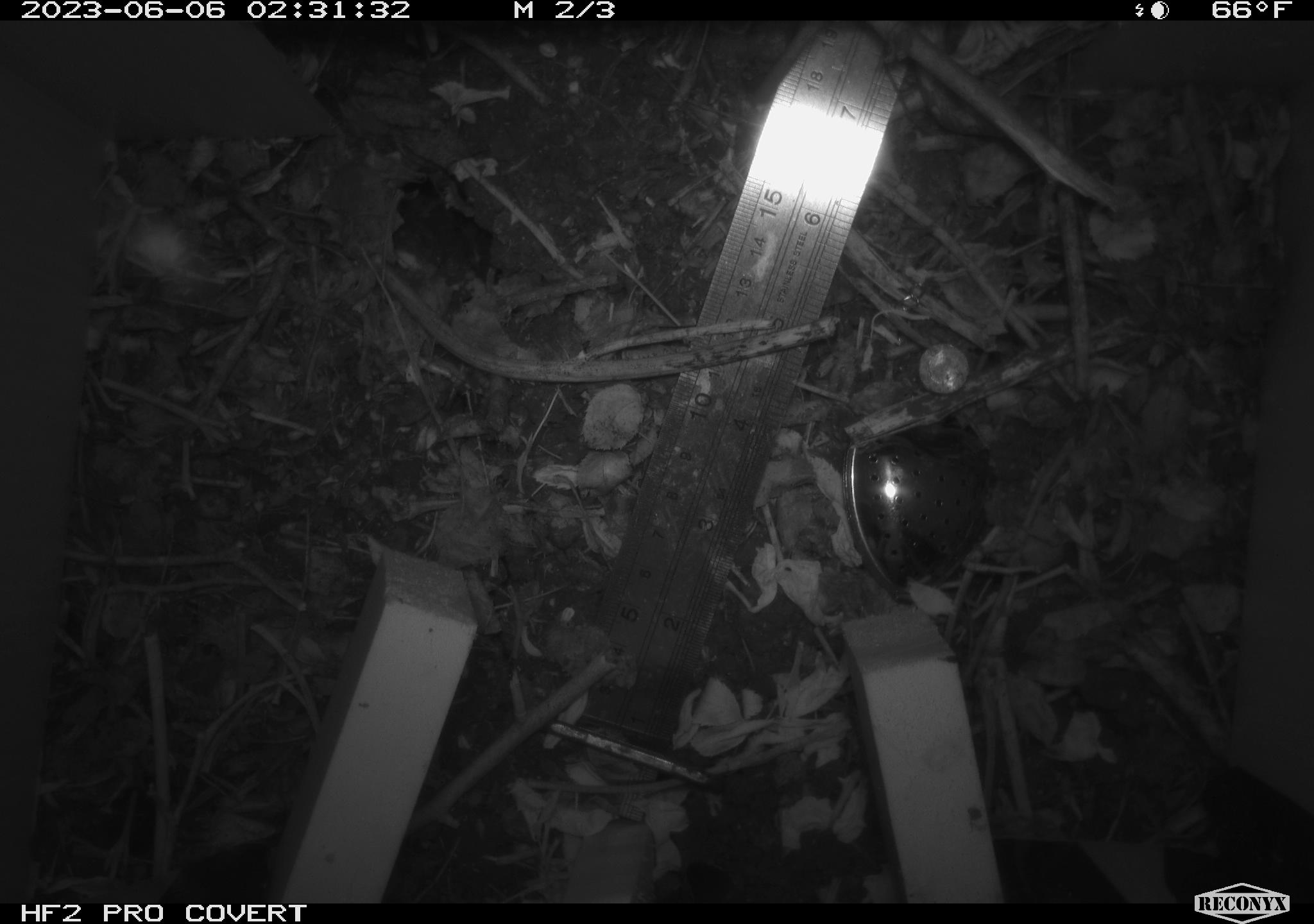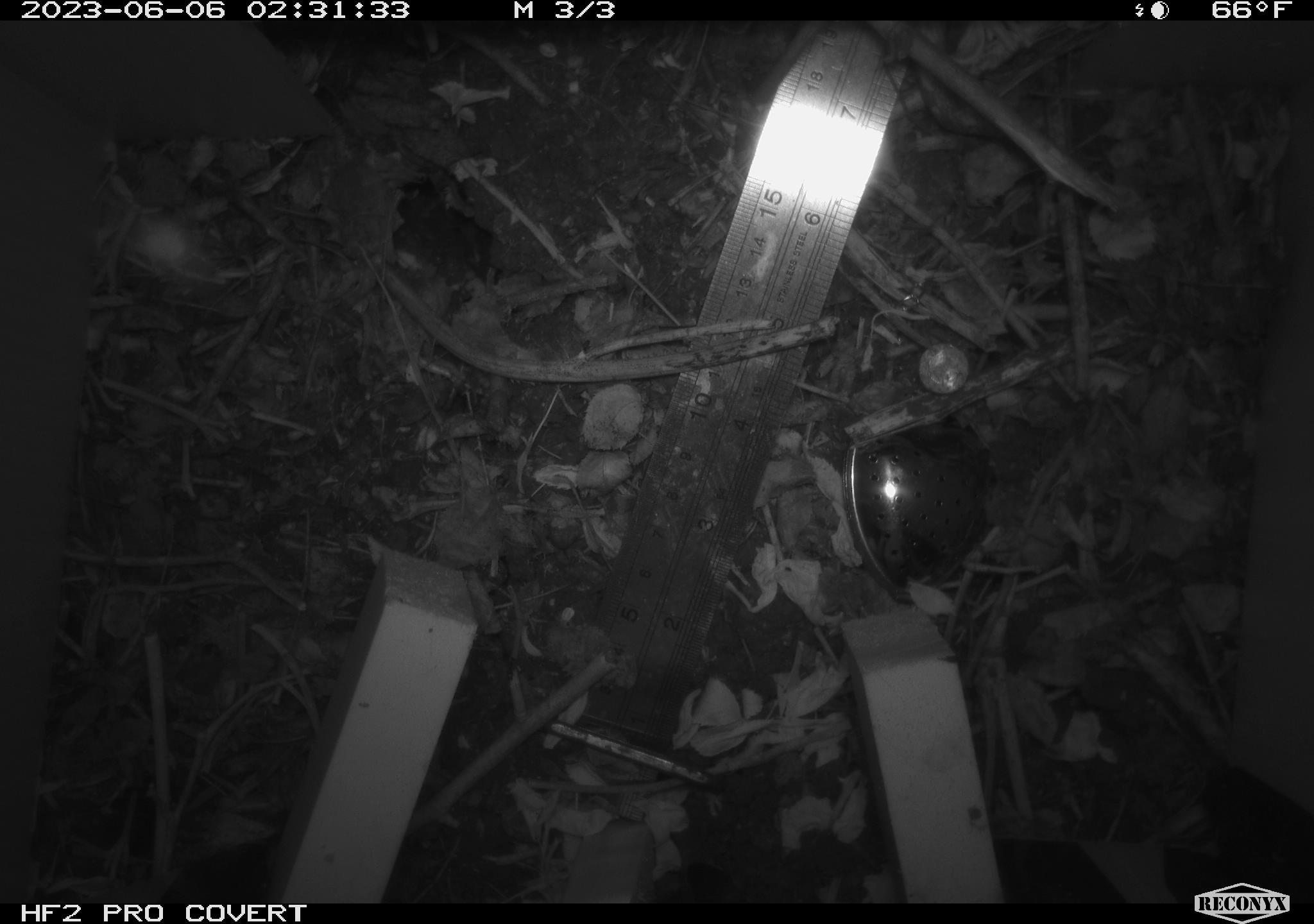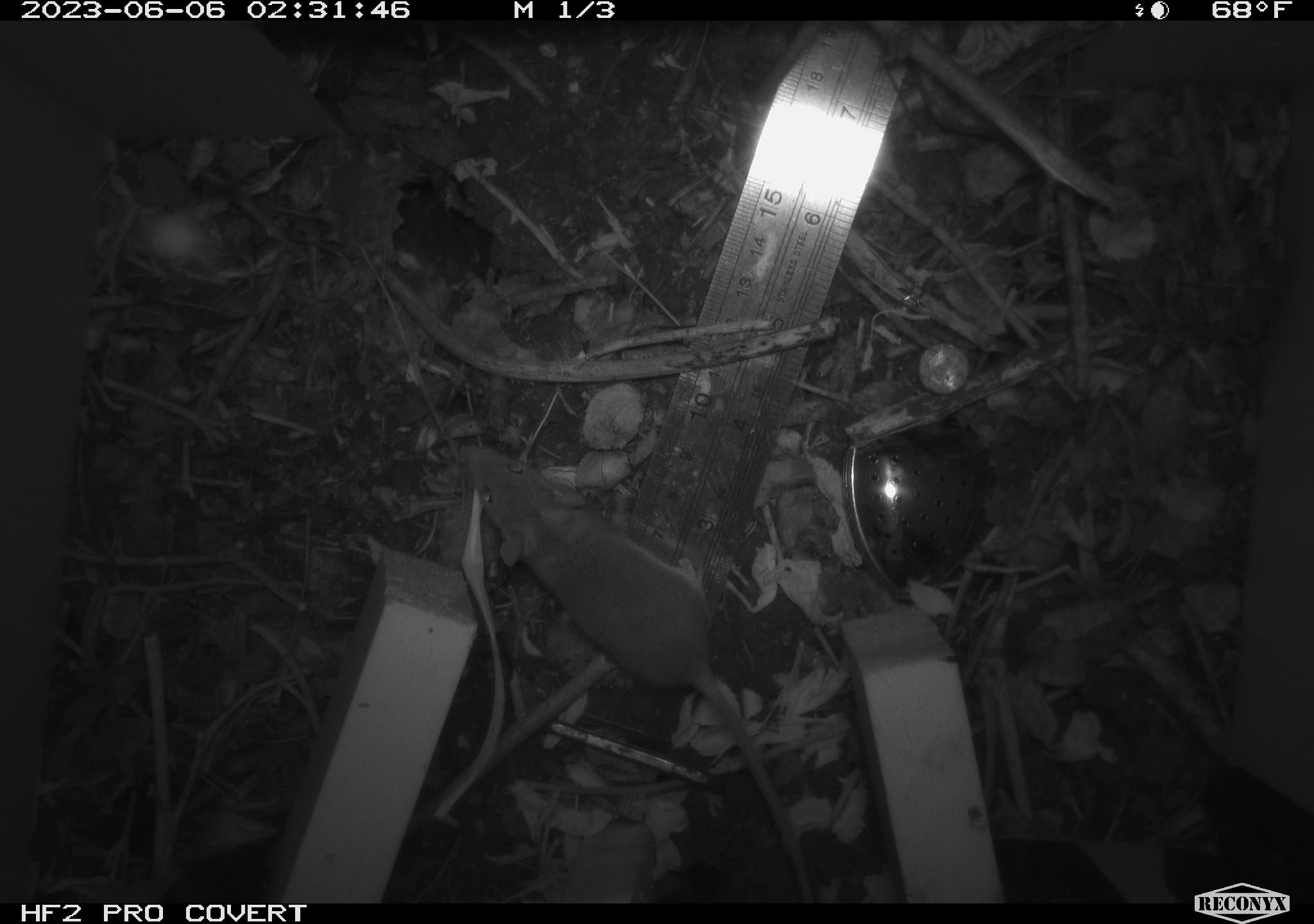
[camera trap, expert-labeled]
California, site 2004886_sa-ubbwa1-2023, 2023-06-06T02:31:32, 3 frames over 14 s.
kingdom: Animalia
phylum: Chordata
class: Mammalia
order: Rodentia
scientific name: Rodentia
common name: rodent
Rodent (Rodentia).